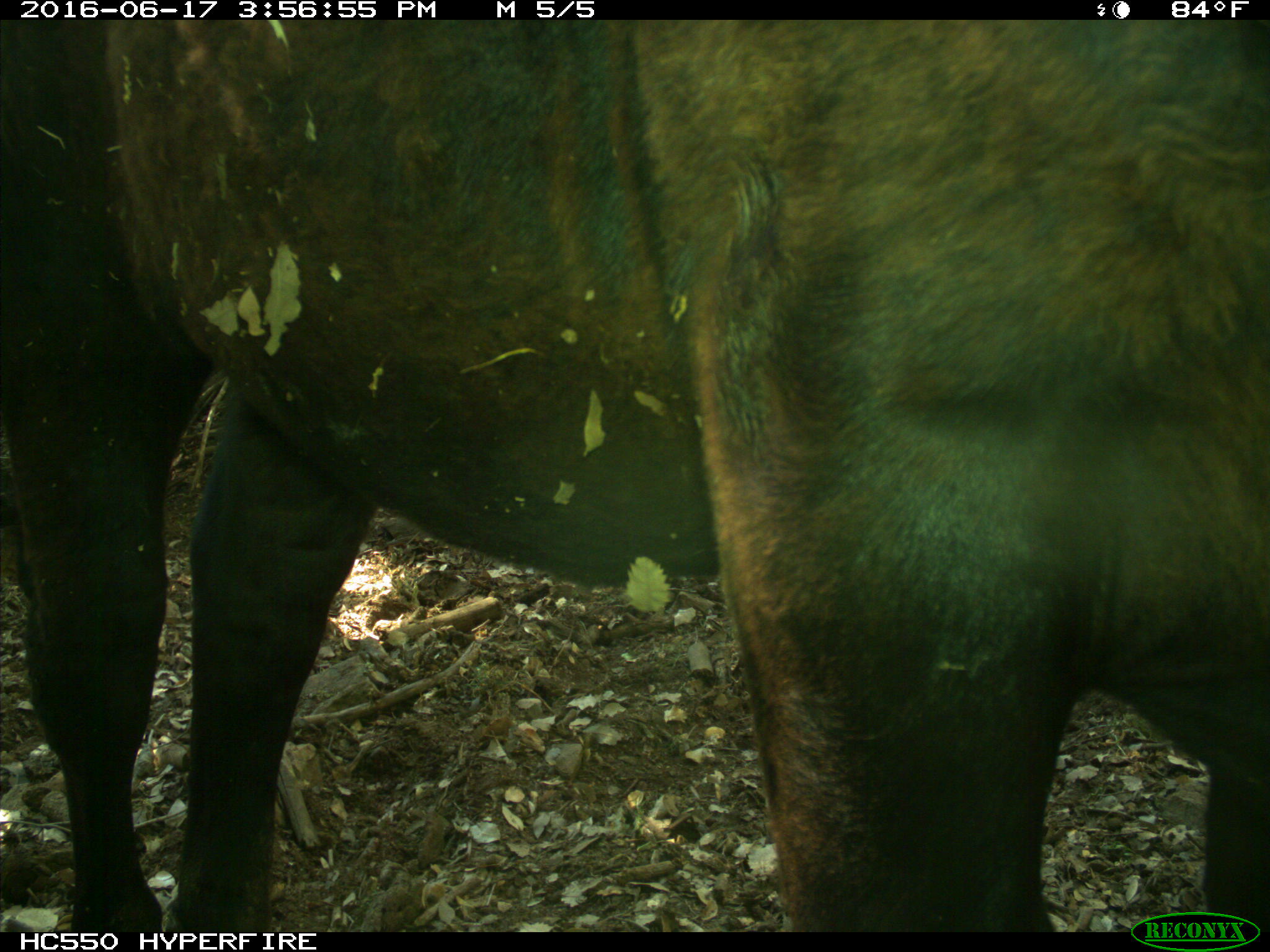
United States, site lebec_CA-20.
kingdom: Animalia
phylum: Chordata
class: Mammalia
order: Artiodactyla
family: Bovidae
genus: Bos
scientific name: Bos taurus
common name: domestic cow